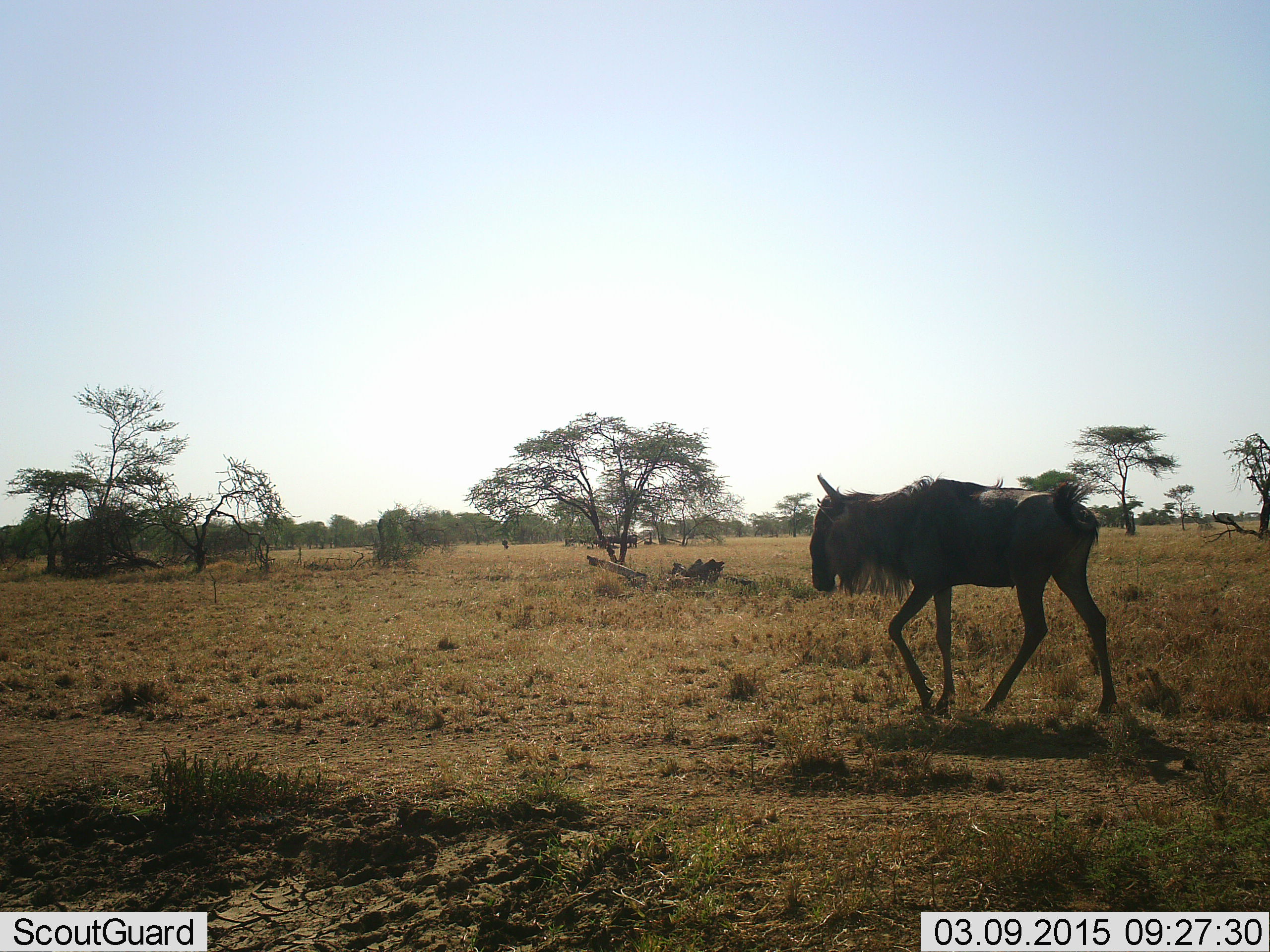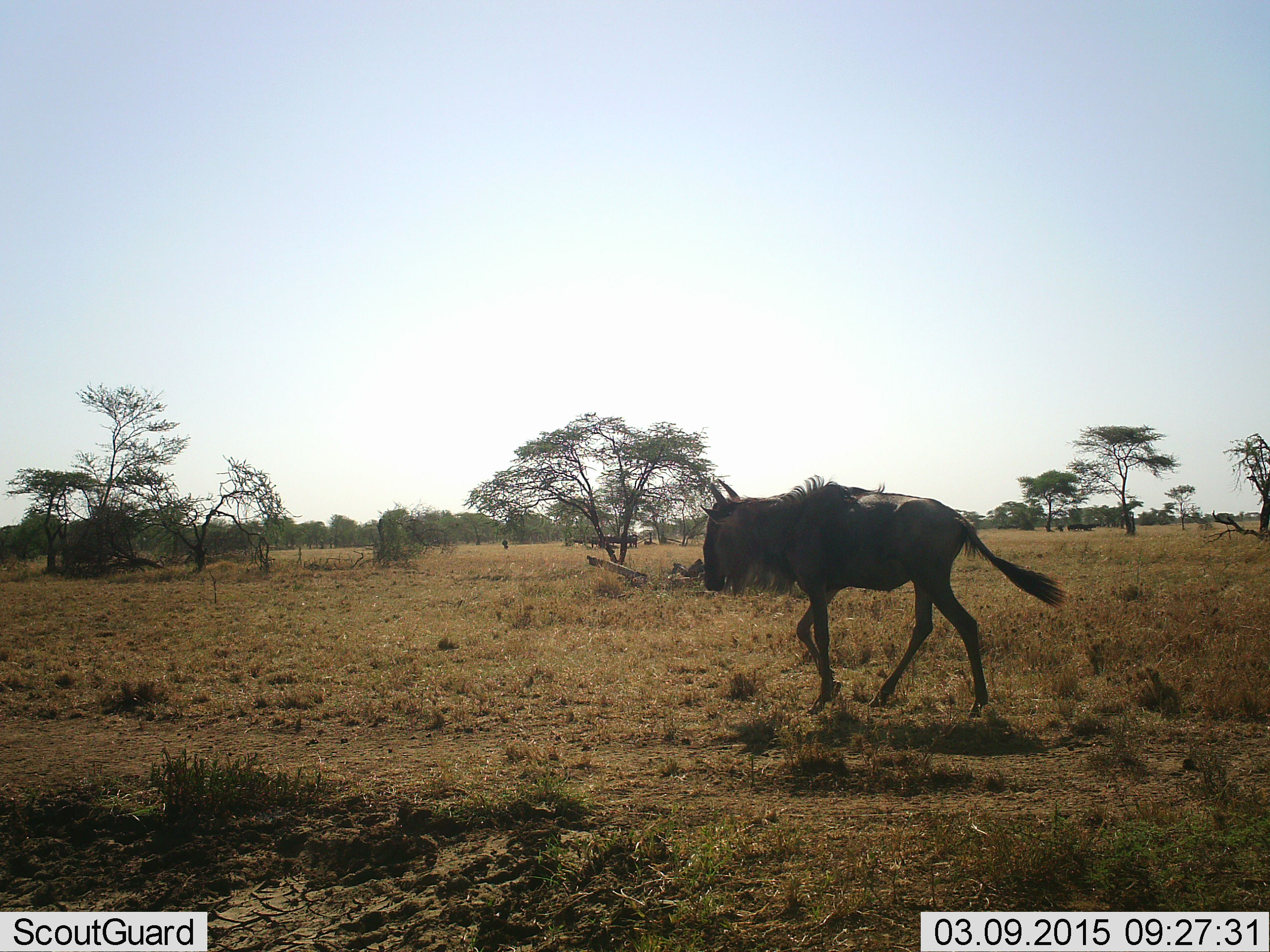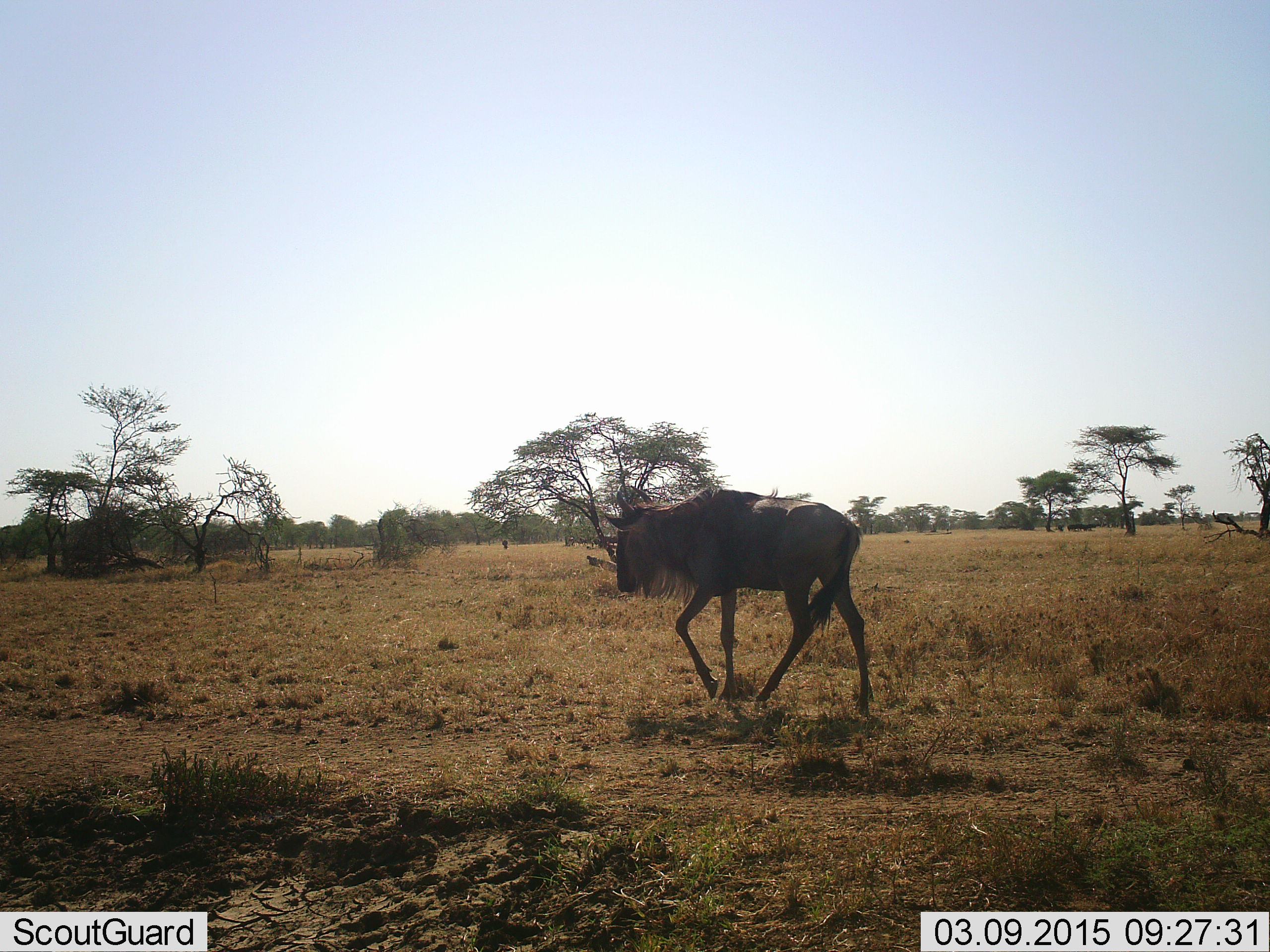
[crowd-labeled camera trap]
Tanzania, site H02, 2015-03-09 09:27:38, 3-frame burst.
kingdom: Animalia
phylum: Chordata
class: Mammalia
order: Artiodactyla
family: Bovidae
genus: Connochaetes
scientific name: Connochaetes taurinus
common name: blue wildebeest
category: wildebeest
Wildebeest (blue wildebeest) (Connochaetes taurinus), count 1. Behavior (volunteer vote fractions): standing 10%, resting 0%, moving 100%, interacting 0%. Young present (vote fraction): 10%. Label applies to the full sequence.